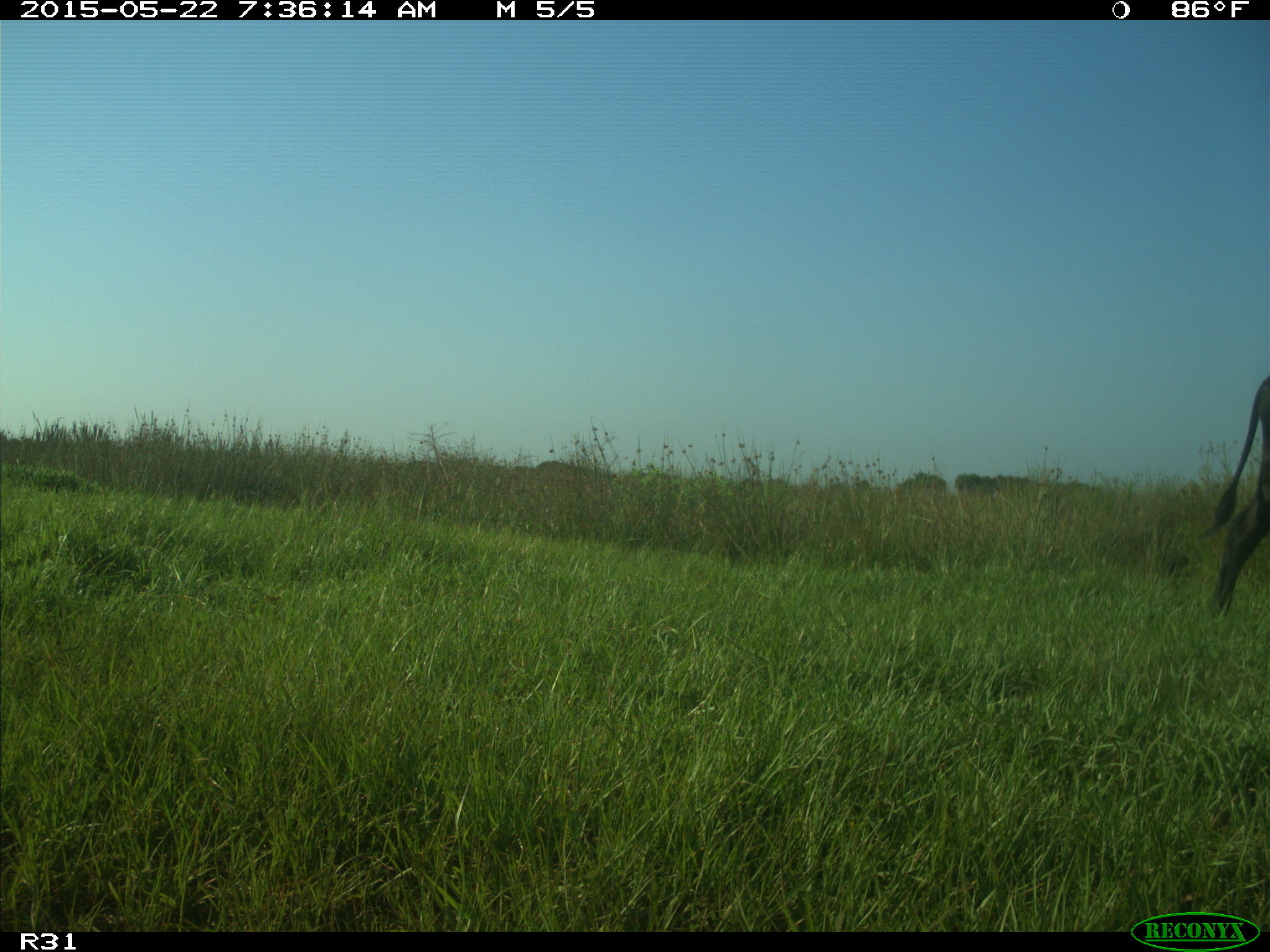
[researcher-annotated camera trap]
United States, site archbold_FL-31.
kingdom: Animalia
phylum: Chordata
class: Mammalia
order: Artiodactyla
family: Bovidae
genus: Bos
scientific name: Bos taurus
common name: domestic cow